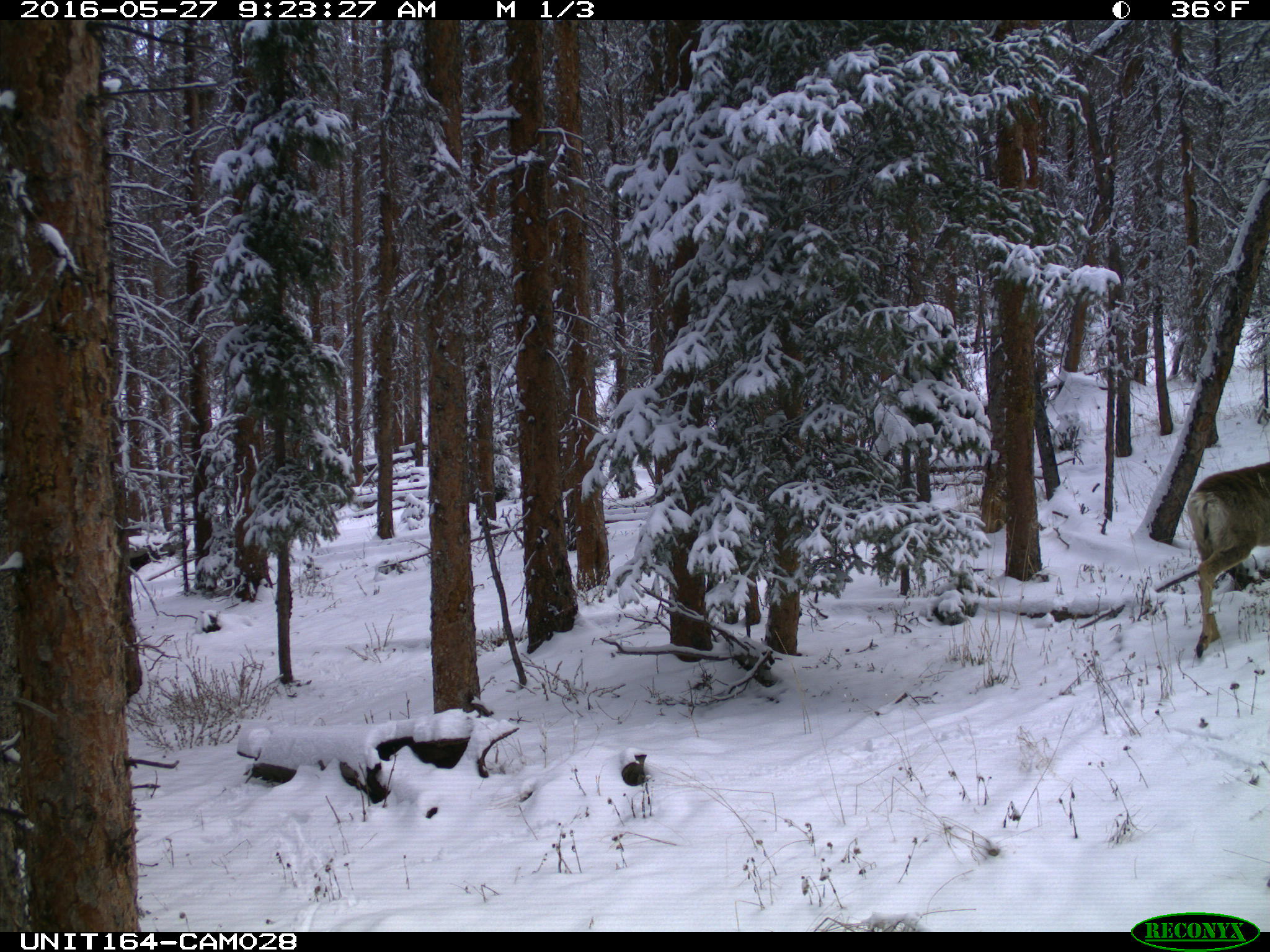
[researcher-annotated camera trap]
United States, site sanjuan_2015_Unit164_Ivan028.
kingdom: Animalia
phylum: Chordata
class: Mammalia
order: Artiodactyla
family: Cervidae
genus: Odocoileus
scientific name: Odocoileus hemionus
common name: mule deer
Odocoileus hemionus (mule deer).